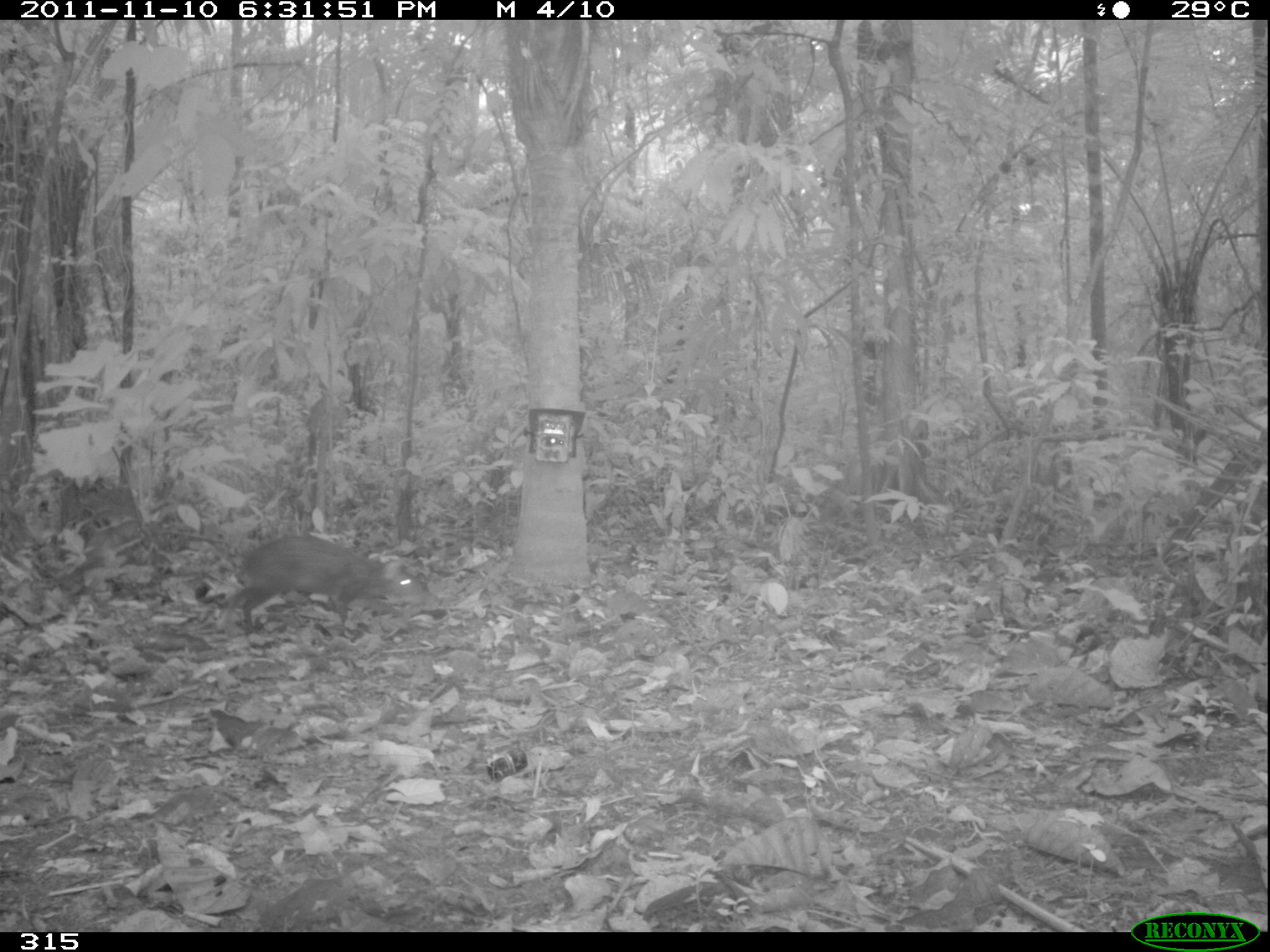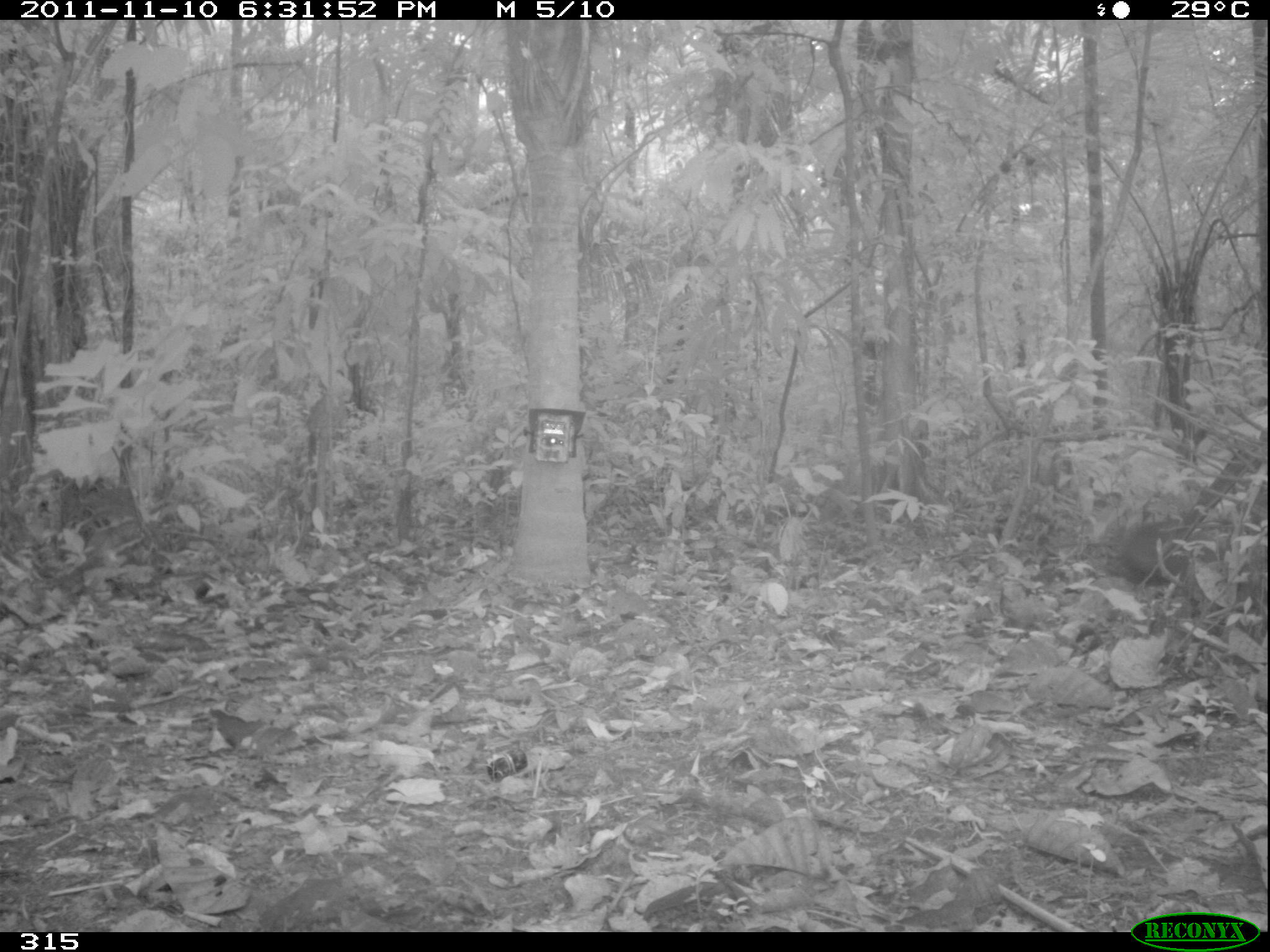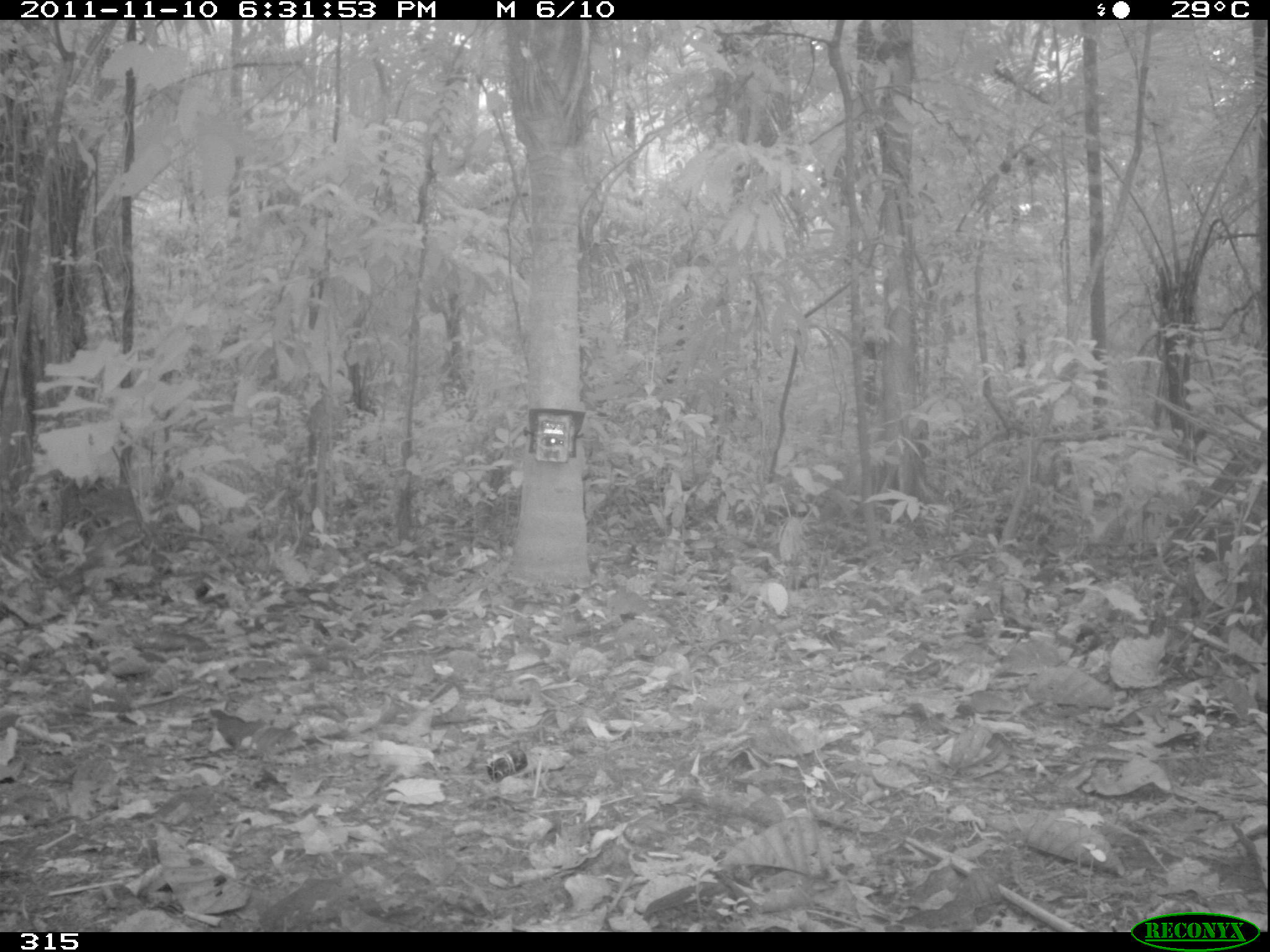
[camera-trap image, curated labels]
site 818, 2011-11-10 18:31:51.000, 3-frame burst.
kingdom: Animalia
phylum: Chordata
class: Mammalia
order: Rodentia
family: Dasyproctidae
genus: Dasyprocta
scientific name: Dasyprocta punctata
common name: central american agouti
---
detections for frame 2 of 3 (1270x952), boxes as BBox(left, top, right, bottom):
dasyprocta punctata: BBox(1120, 514, 1231, 585)